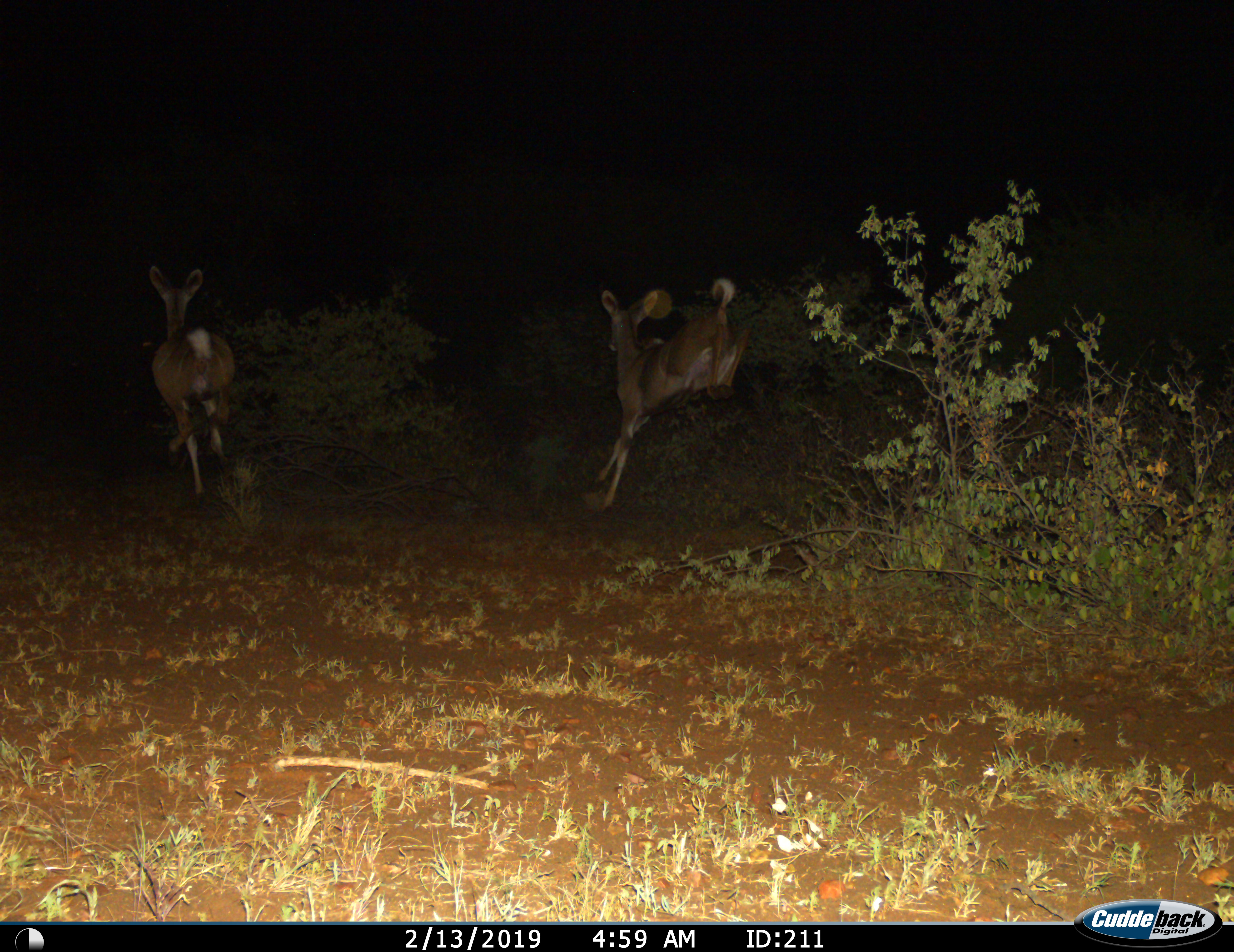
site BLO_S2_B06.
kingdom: Animalia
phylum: Chordata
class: Mammalia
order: Artiodactyla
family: Bovidae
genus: Aepyceros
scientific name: Aepyceros melampus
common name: impala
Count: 2.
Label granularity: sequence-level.